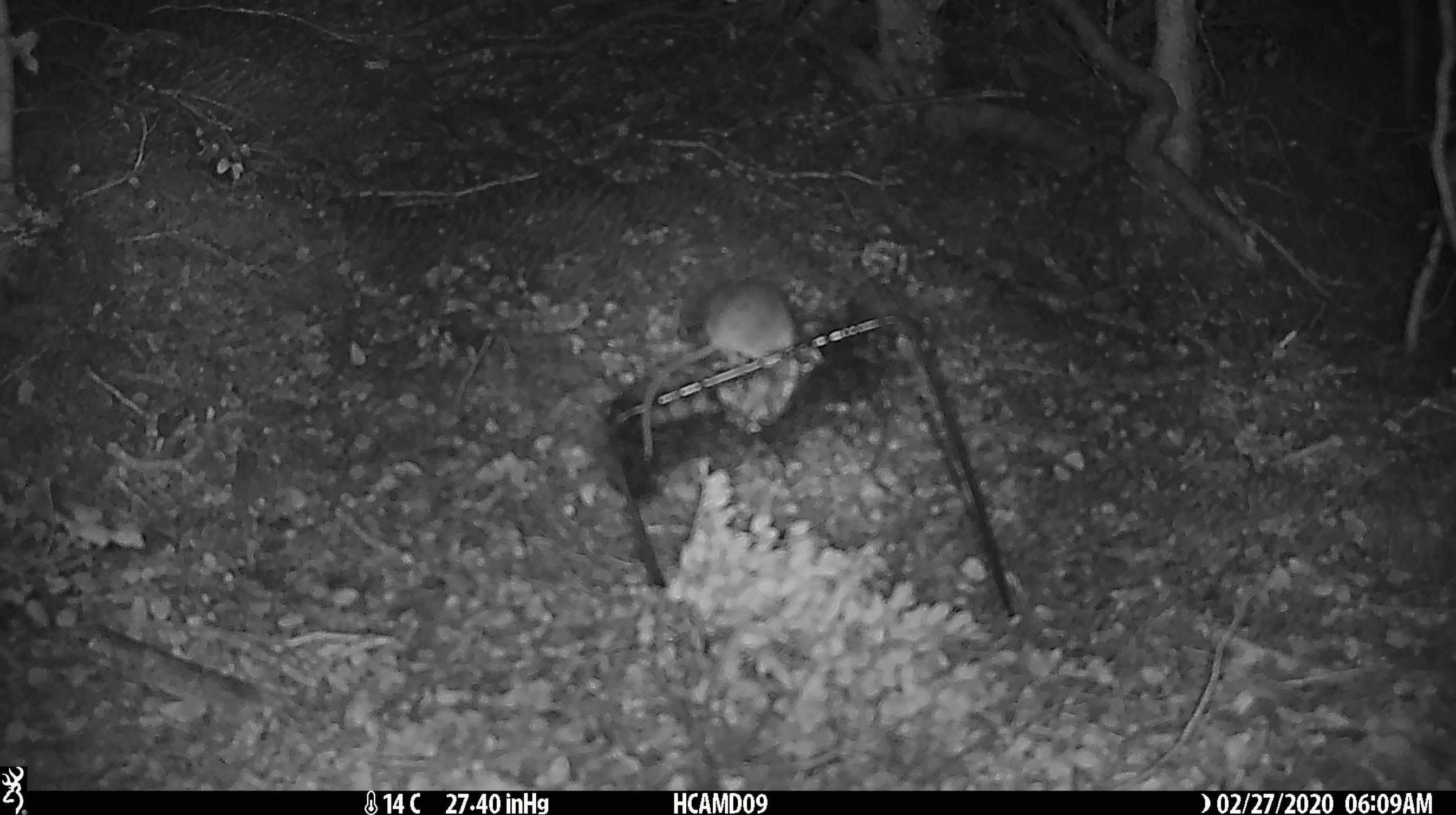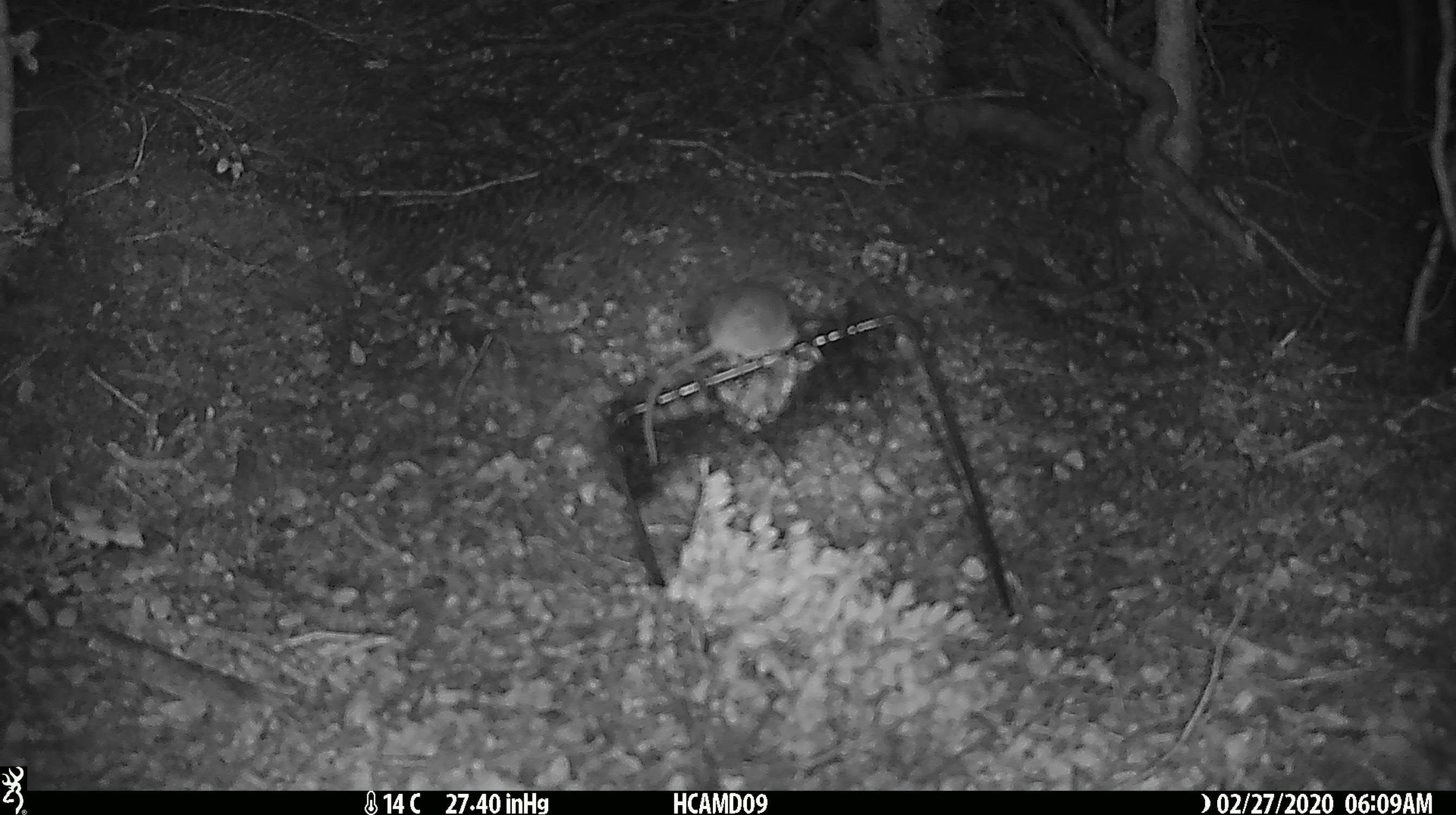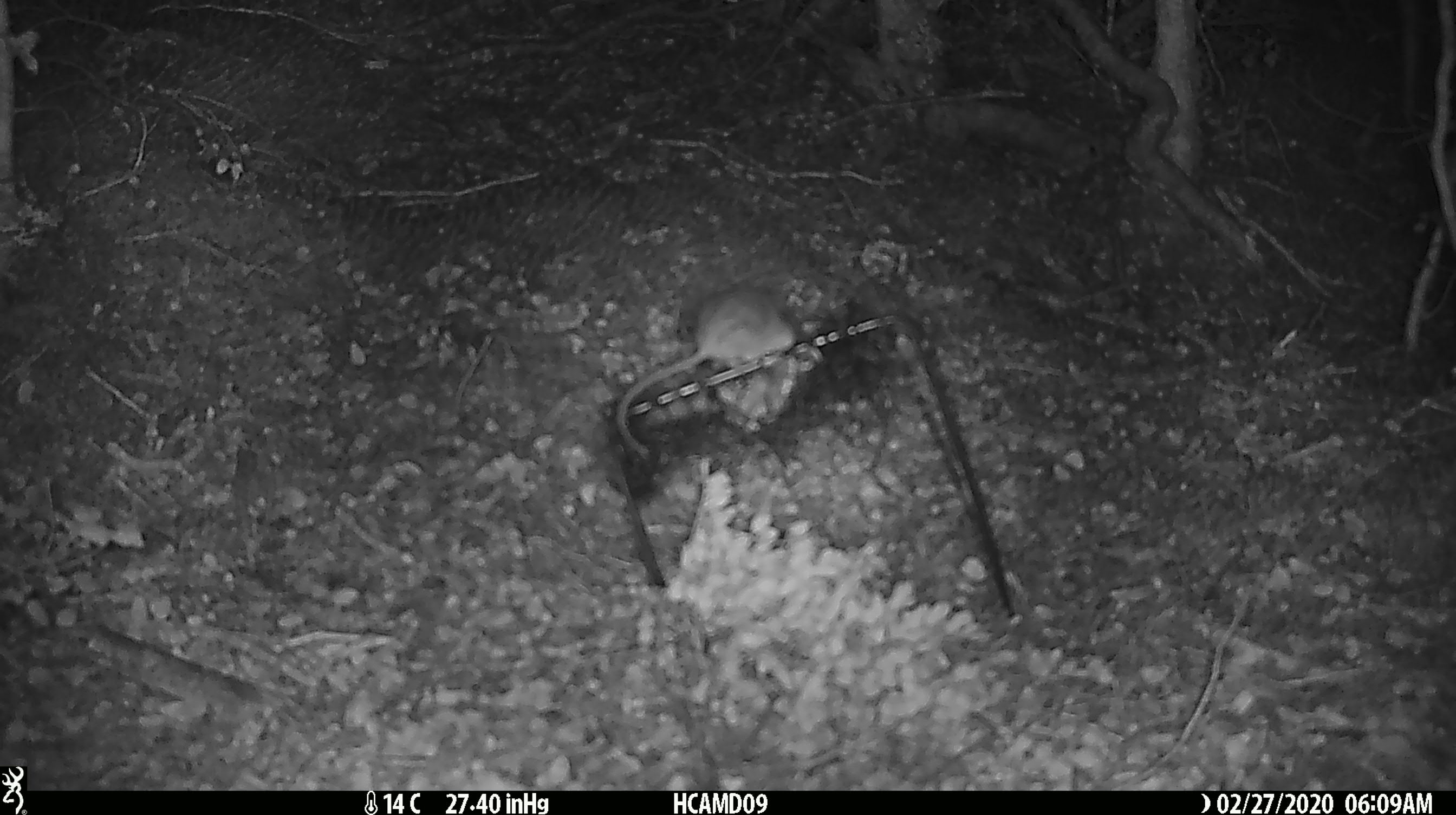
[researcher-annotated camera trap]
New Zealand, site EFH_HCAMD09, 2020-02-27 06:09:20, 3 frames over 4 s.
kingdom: Animalia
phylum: Chordata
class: Mammalia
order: Rodentia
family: Muridae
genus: Mus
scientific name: Mus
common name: mouse